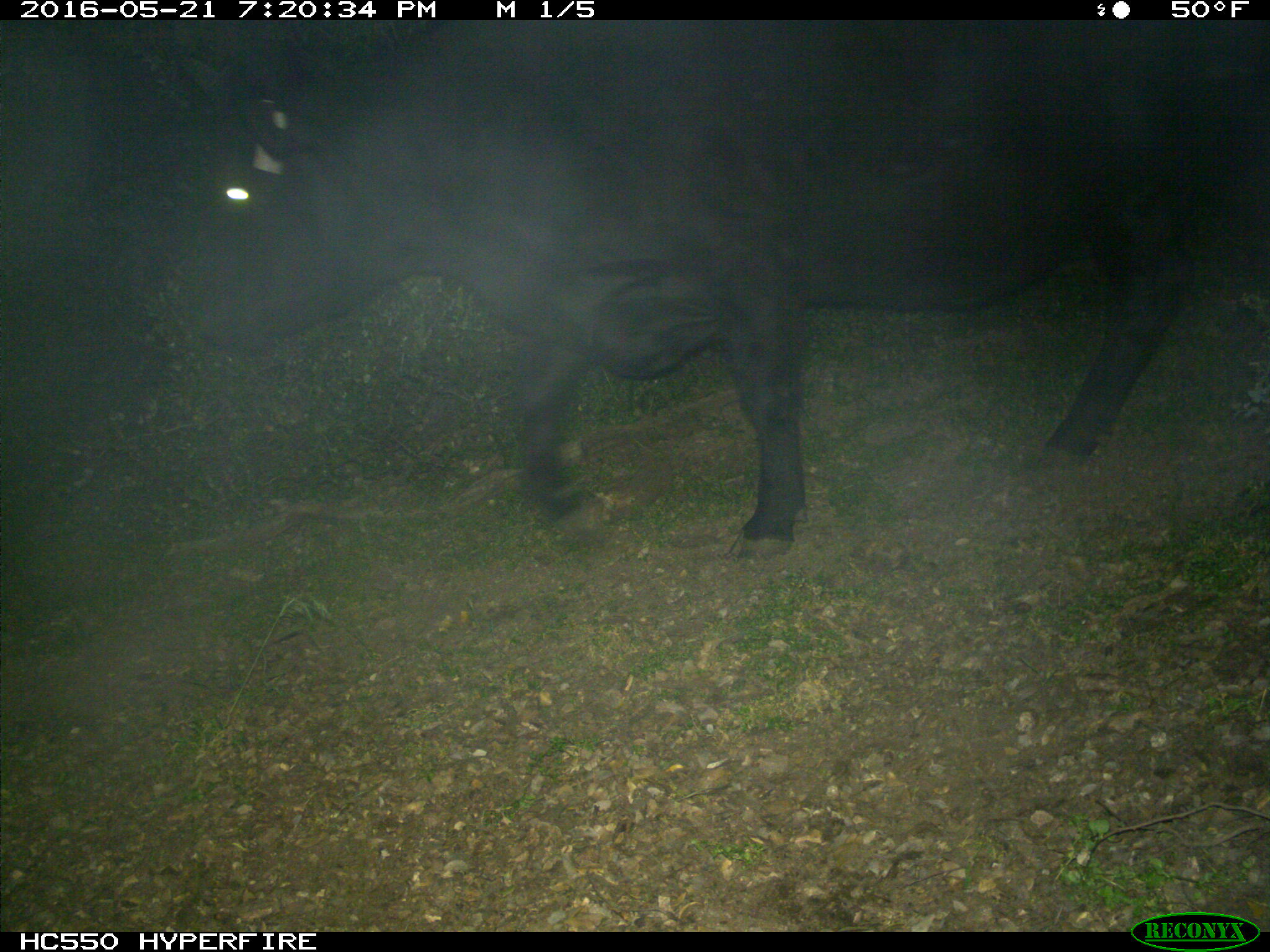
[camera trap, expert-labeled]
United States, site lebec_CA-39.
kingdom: Animalia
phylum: Chordata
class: Mammalia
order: Artiodactyla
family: Bovidae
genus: Bos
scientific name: Bos taurus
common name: domestic cow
Bos taurus (domestic cow).